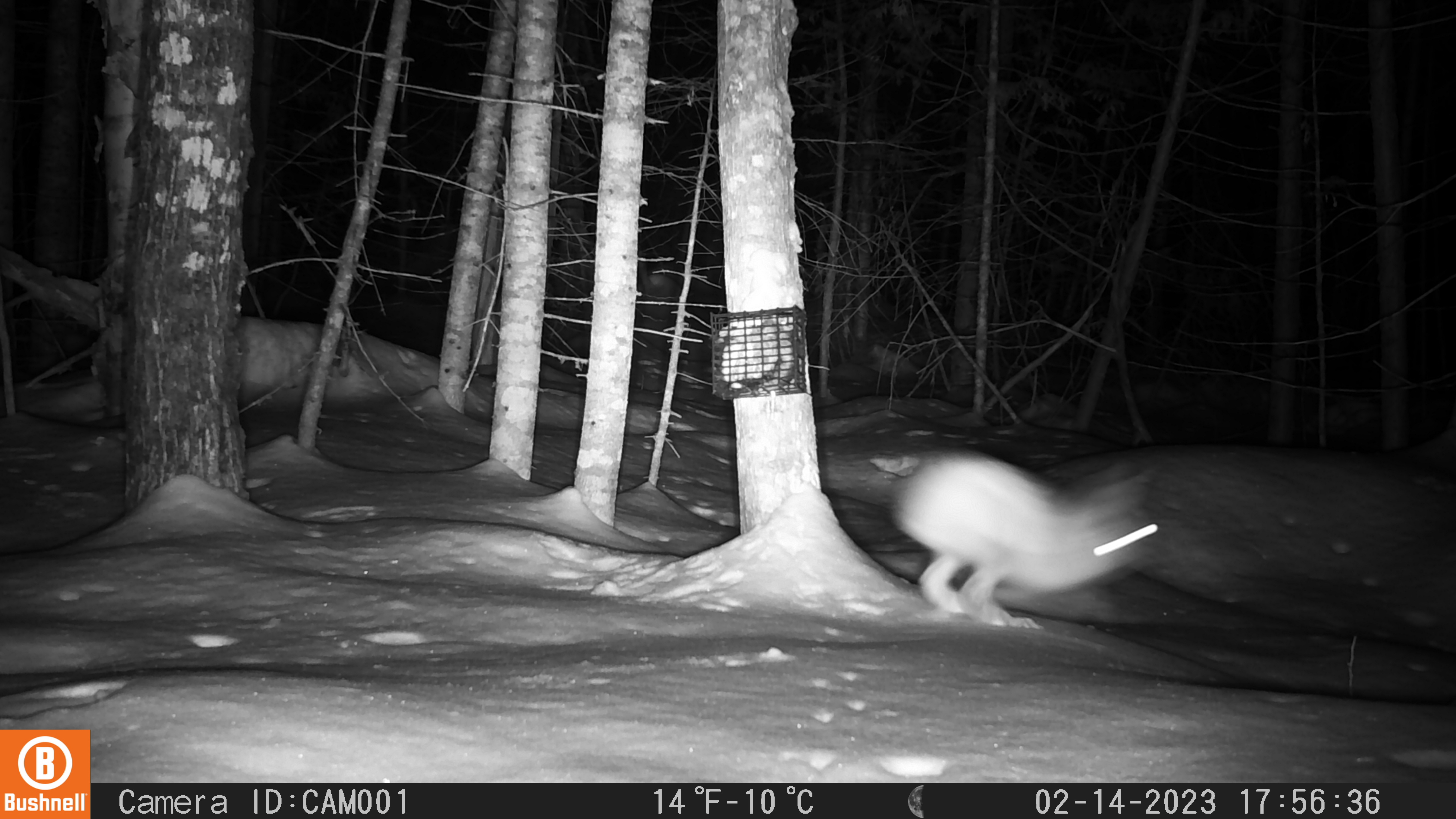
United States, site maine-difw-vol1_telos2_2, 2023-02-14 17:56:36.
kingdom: Animalia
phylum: Chordata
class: Mammalia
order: Lagomorpha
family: Leporidae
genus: Lepus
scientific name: Lepus americanus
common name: snowshoe hare